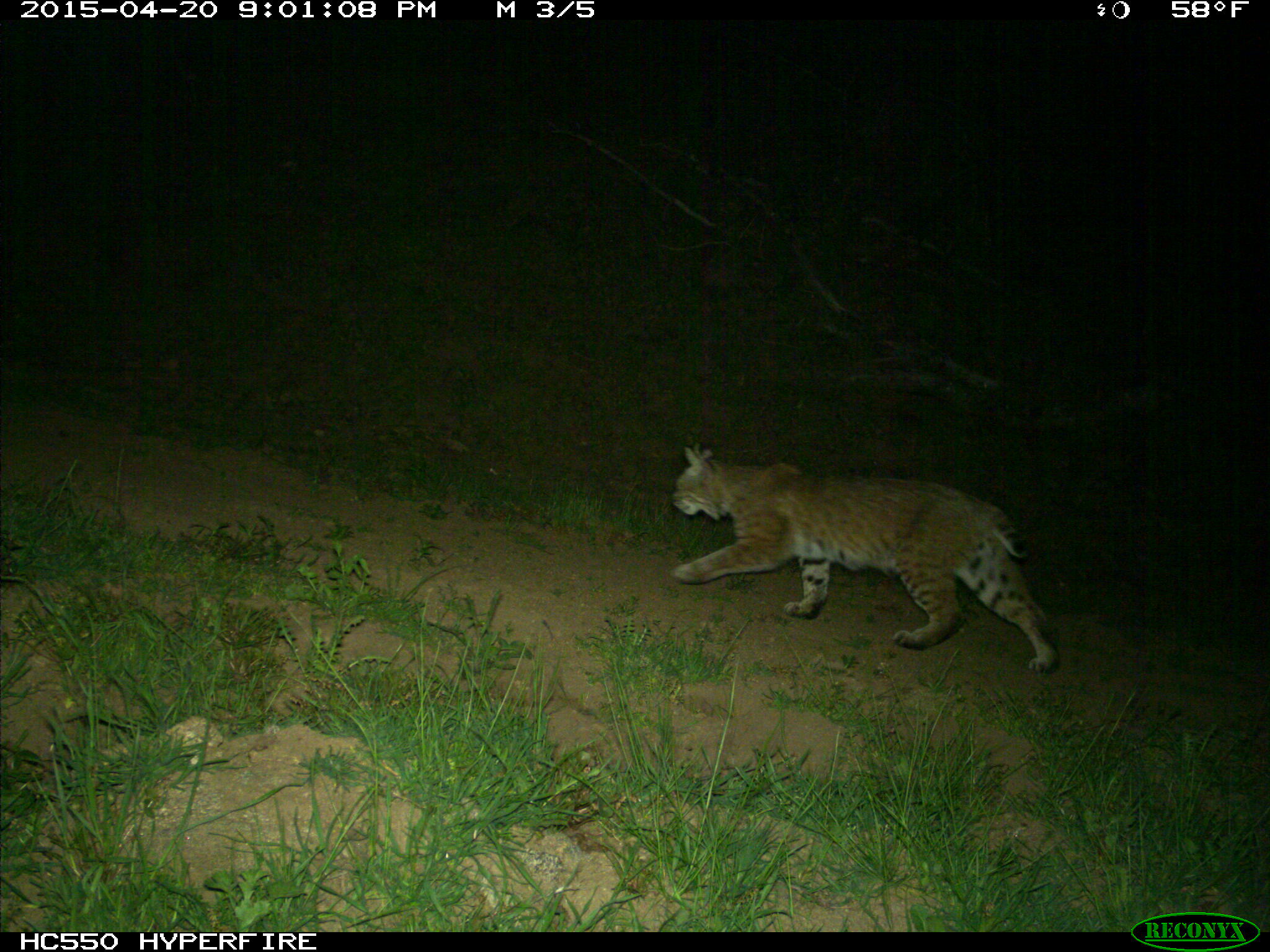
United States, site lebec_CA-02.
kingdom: Animalia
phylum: Chordata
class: Mammalia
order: Carnivora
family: Felidae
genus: Lynx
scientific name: Lynx rufus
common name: bobcat